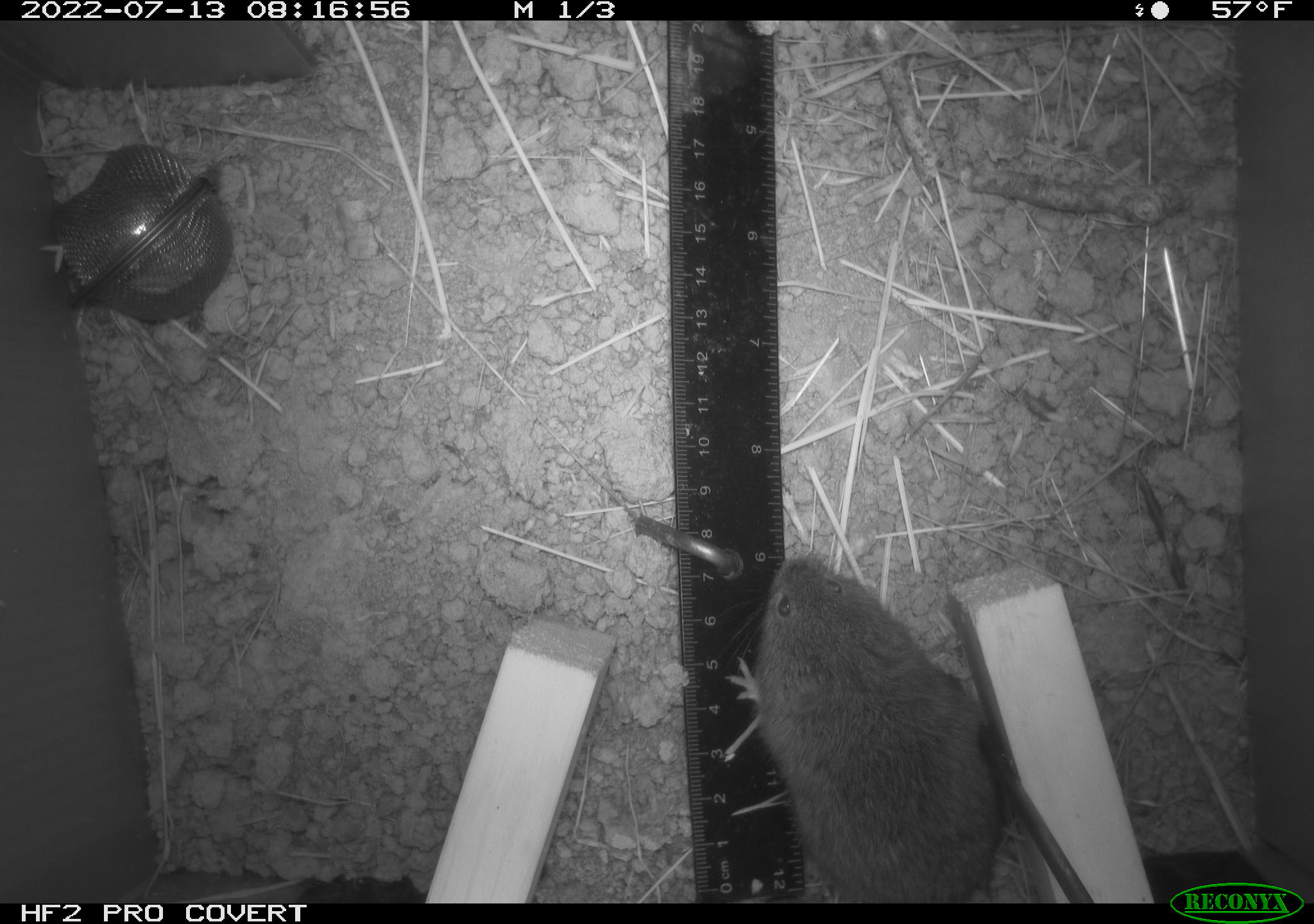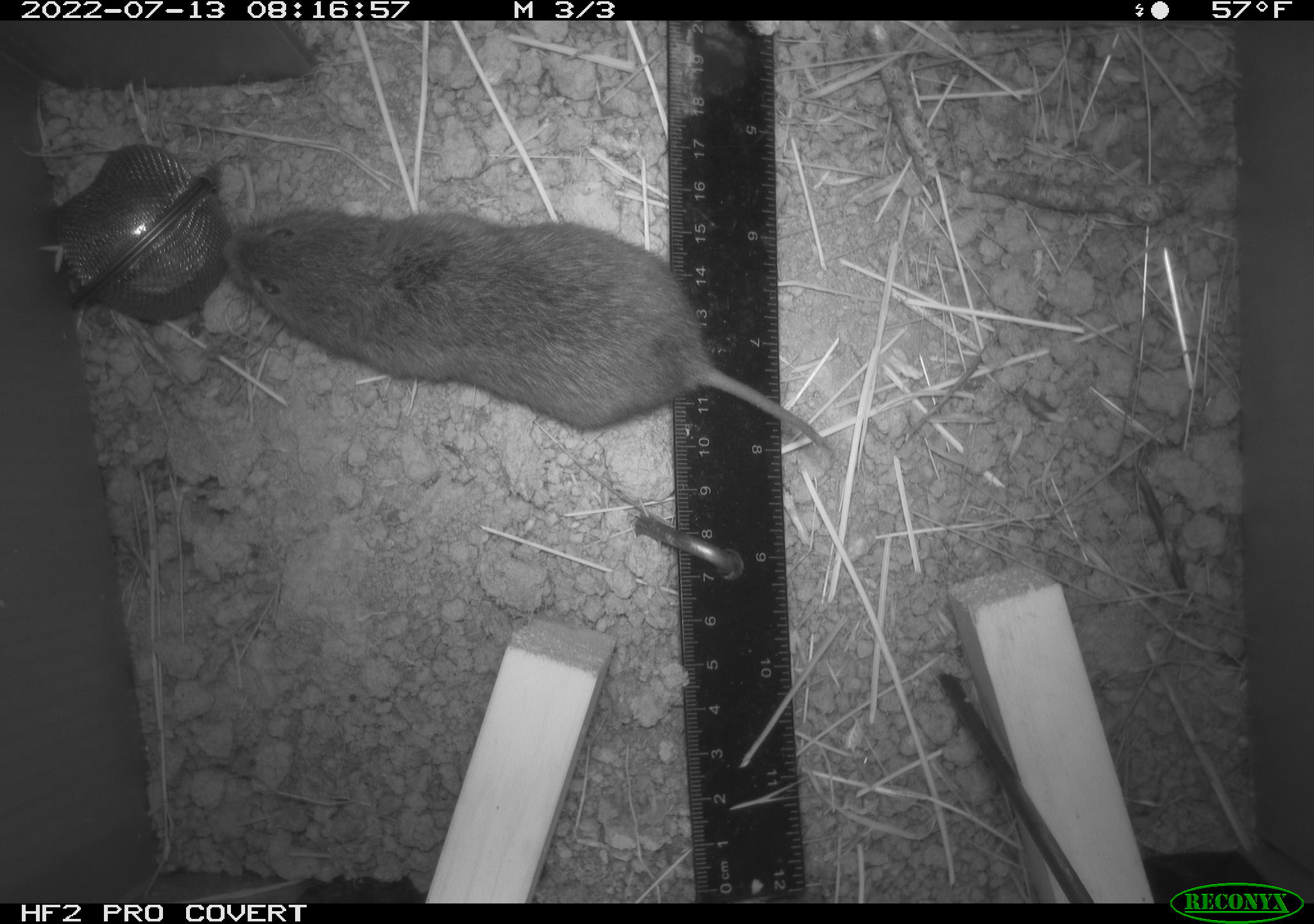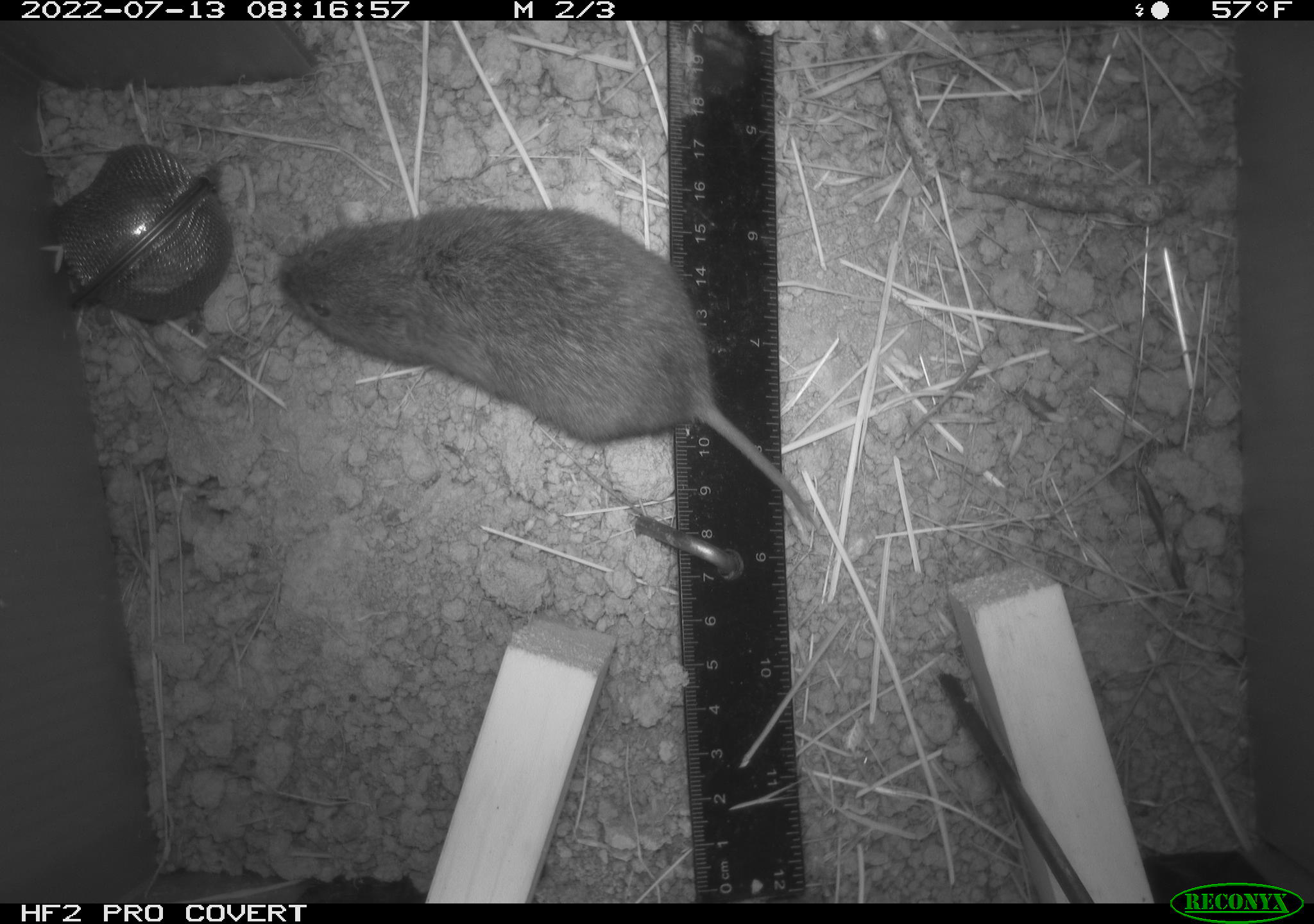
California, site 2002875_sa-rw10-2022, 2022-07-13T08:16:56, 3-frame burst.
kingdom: Animalia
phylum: Chordata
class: Mammalia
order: Rodentia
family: Cricetidae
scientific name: Arvicolinae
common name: voles, lemmings, and muskrats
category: arvicolinae subfamily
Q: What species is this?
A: Arvicolinae subfamily (voles, lemmings, and muskrats) (Arvicolinae).